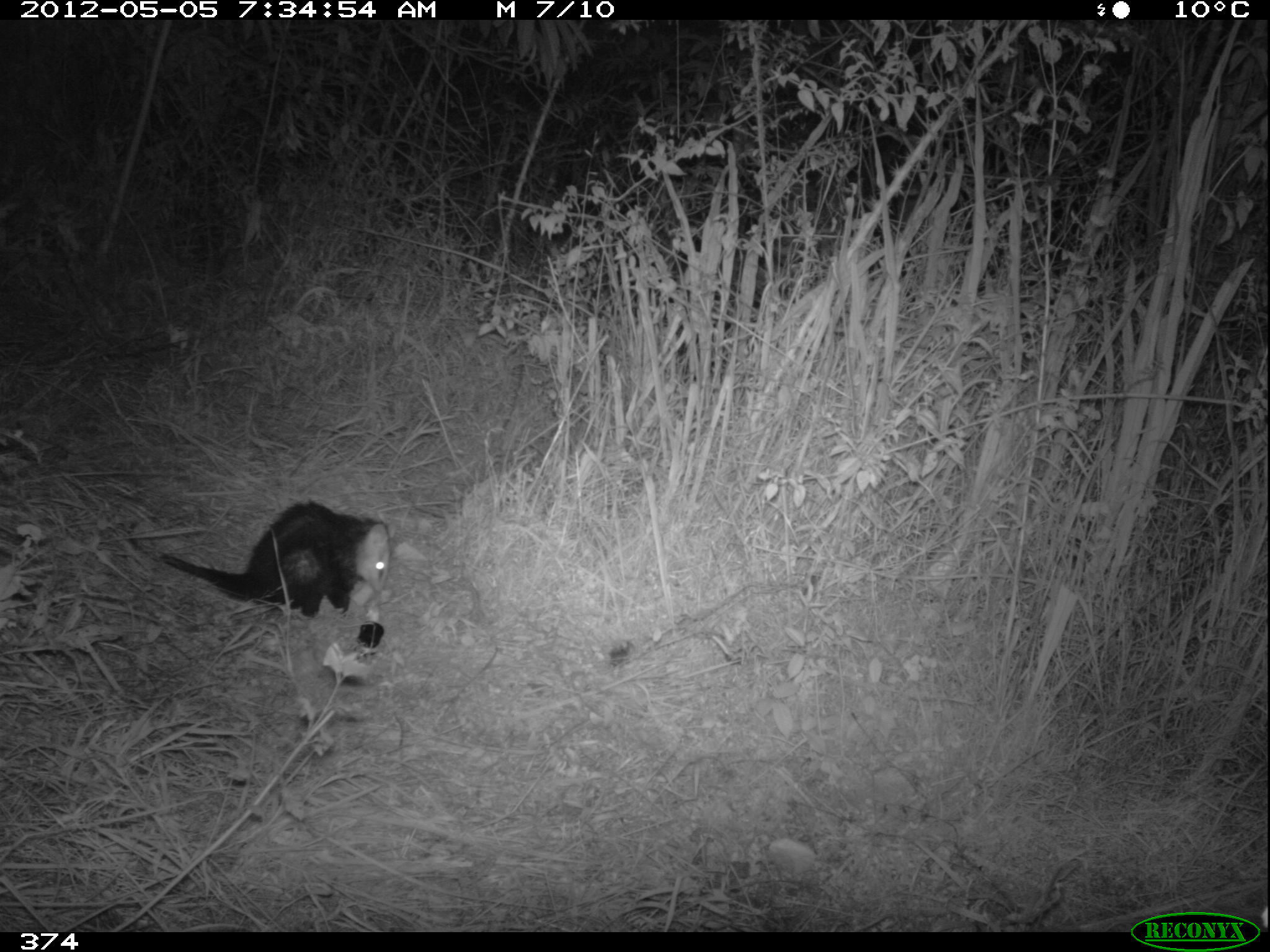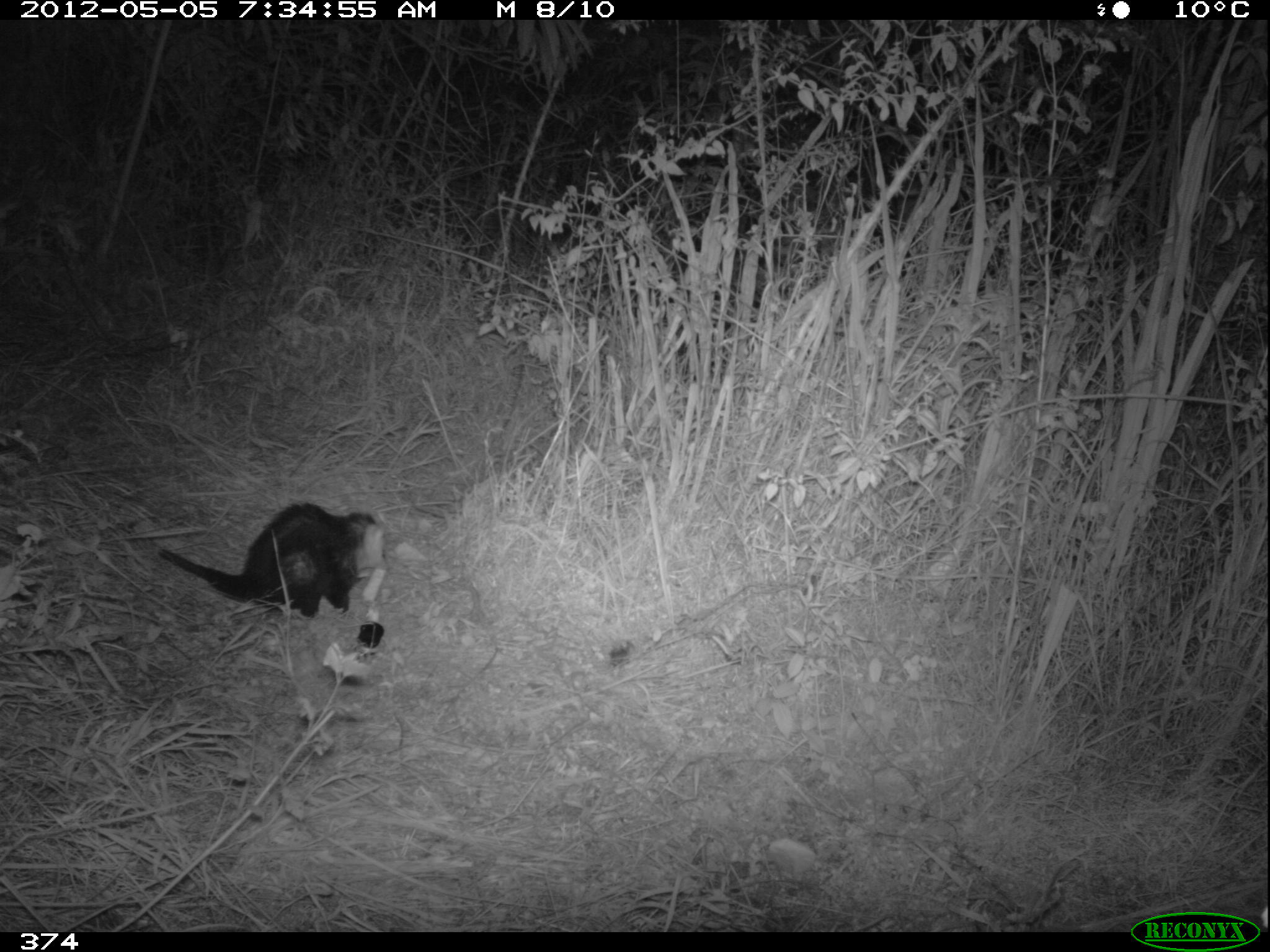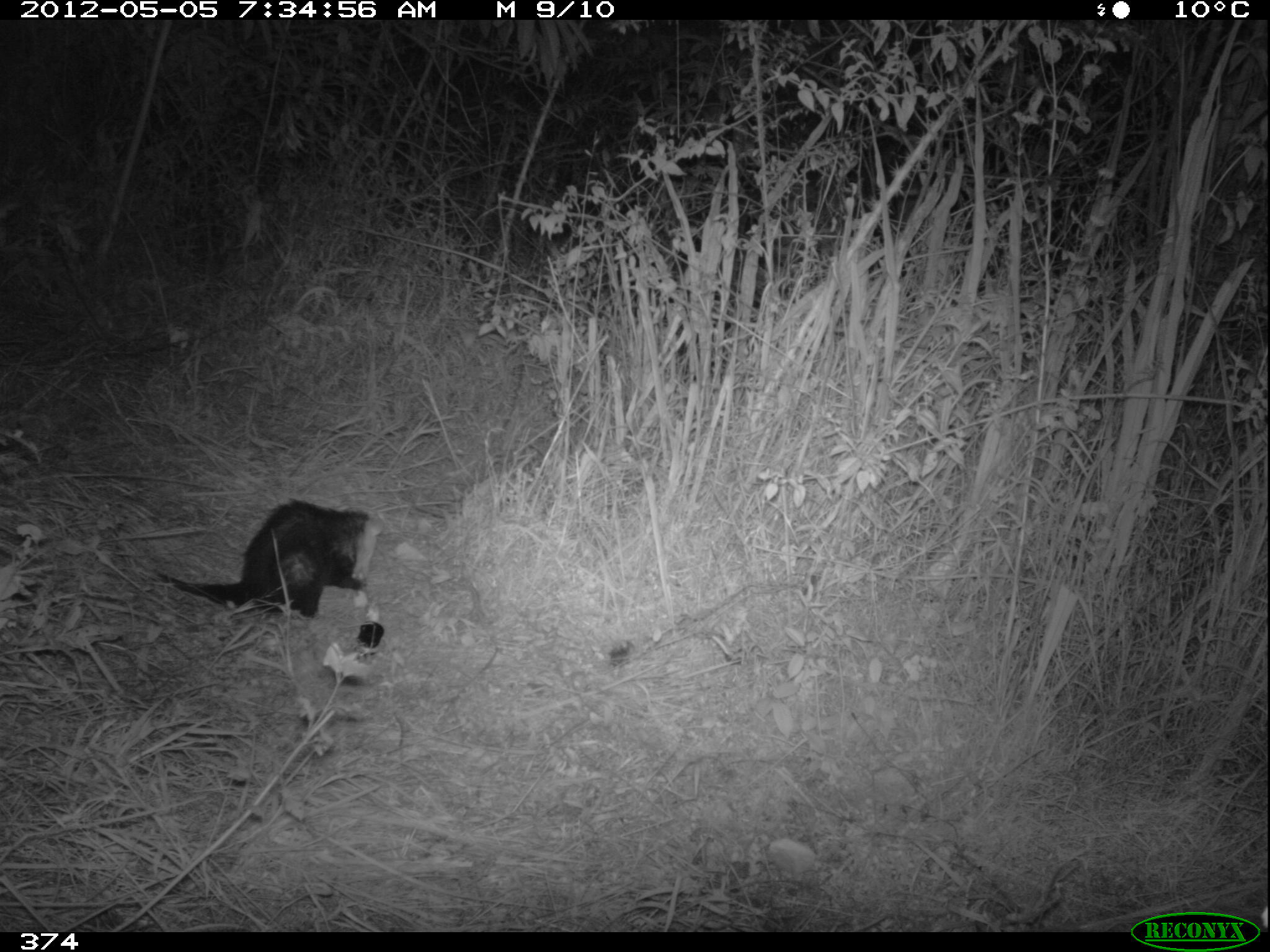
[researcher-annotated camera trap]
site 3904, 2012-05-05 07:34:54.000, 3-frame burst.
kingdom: Animalia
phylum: Chordata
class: Mammalia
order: Didelphimorphia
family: Didelphidae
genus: Didelphis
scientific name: Didelphis pernigra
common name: andean white-eared opossum